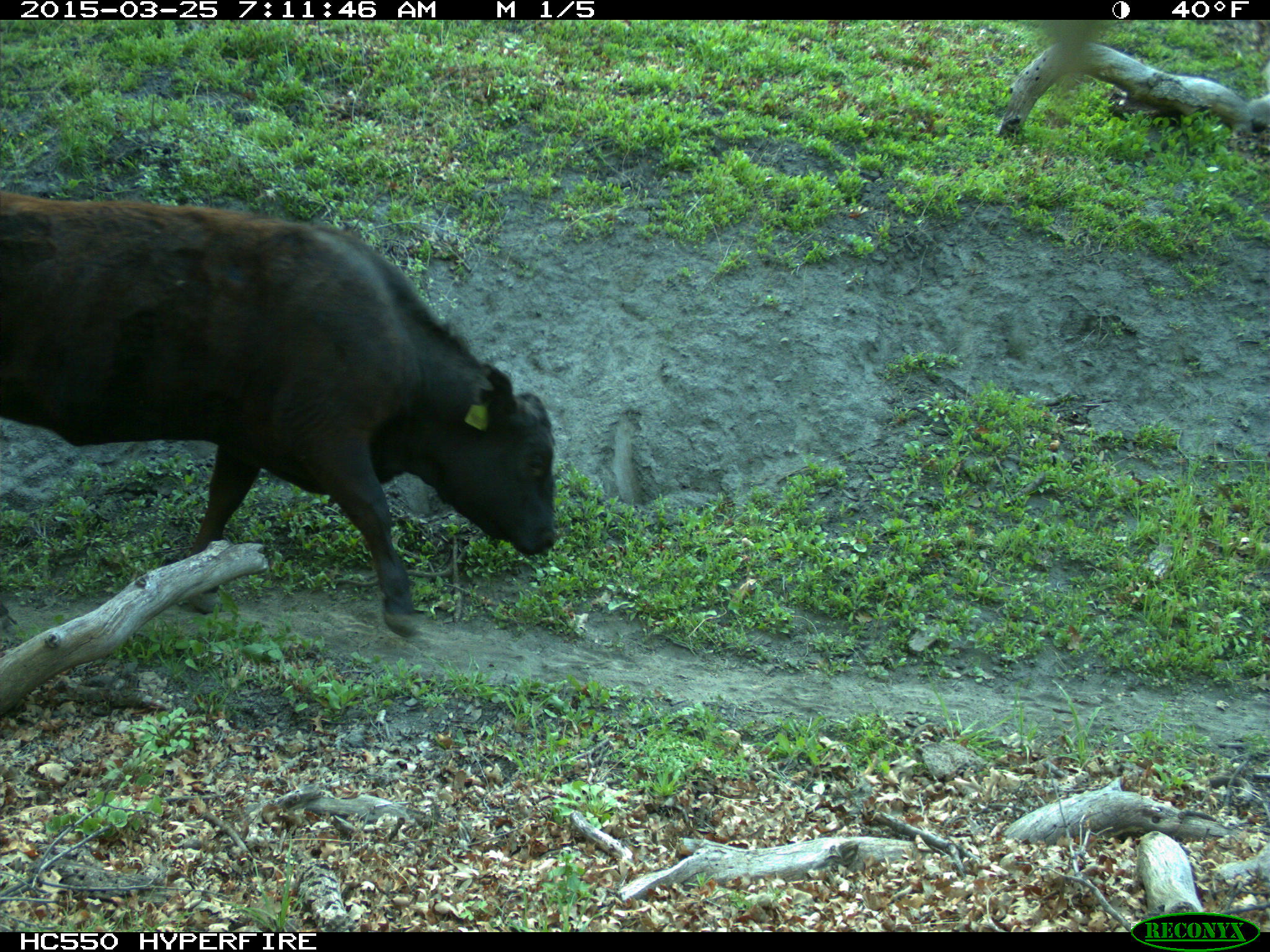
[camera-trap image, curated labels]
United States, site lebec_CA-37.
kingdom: Animalia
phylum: Chordata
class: Mammalia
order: Artiodactyla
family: Bovidae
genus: Bos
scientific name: Bos taurus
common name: domestic cow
Bos taurus (domestic cow).